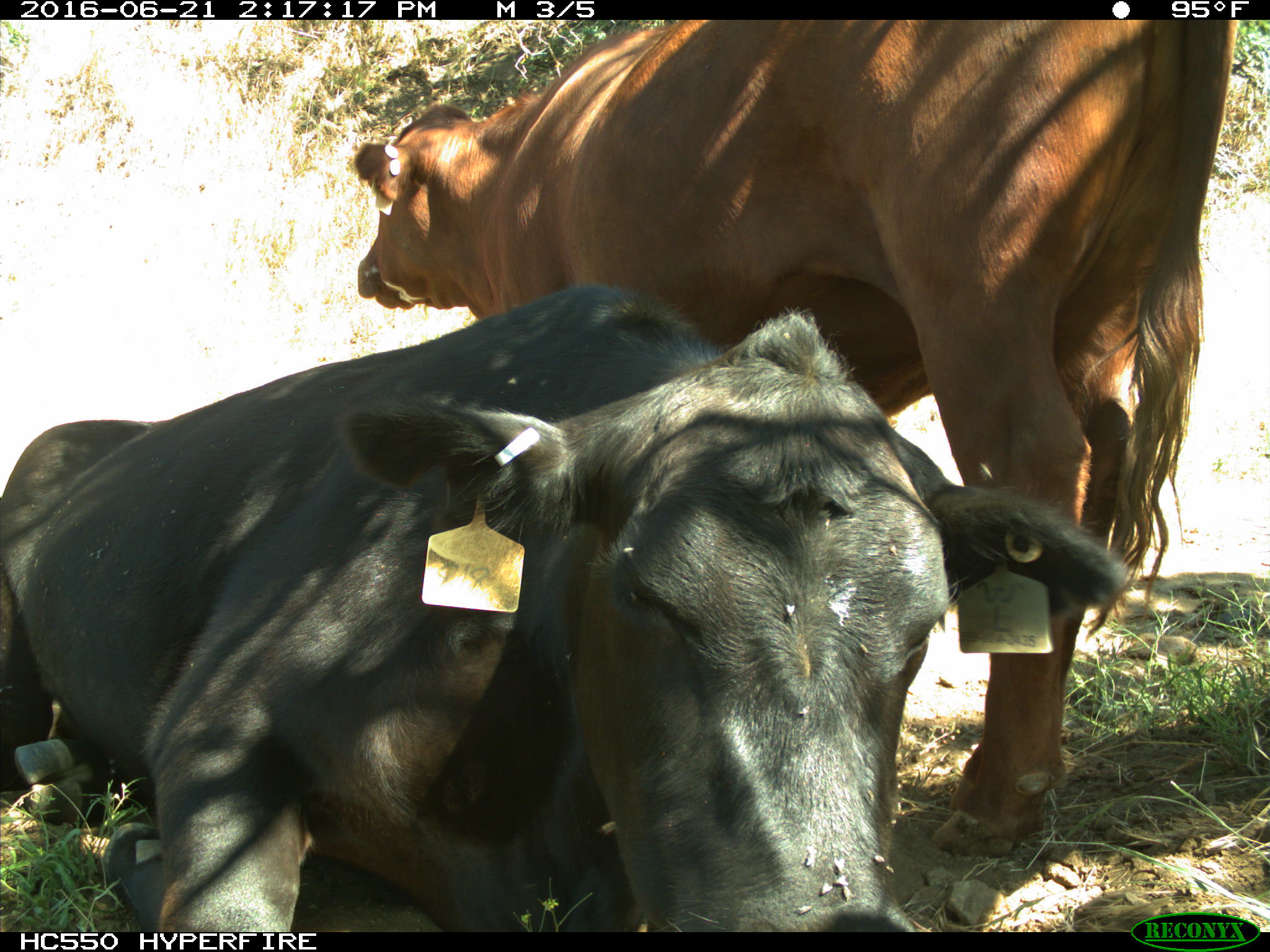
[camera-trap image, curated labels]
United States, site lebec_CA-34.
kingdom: Animalia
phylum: Chordata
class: Mammalia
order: Artiodactyla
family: Bovidae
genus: Bos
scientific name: Bos taurus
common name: domestic cow